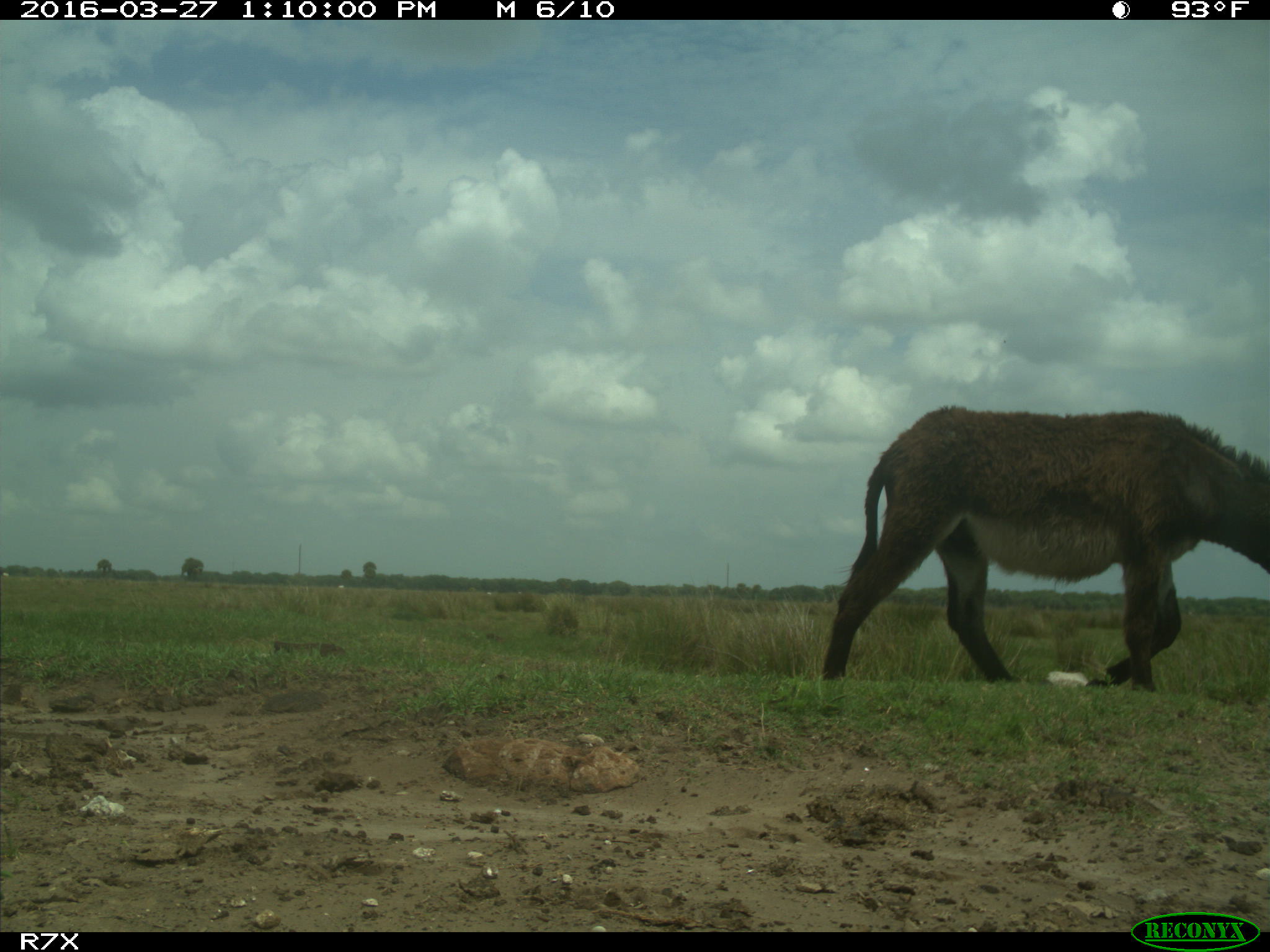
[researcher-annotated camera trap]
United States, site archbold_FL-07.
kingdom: Animalia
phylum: Chordata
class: Mammalia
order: Artiodactyla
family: Bovidae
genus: Bos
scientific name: Bos taurus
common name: domestic cow